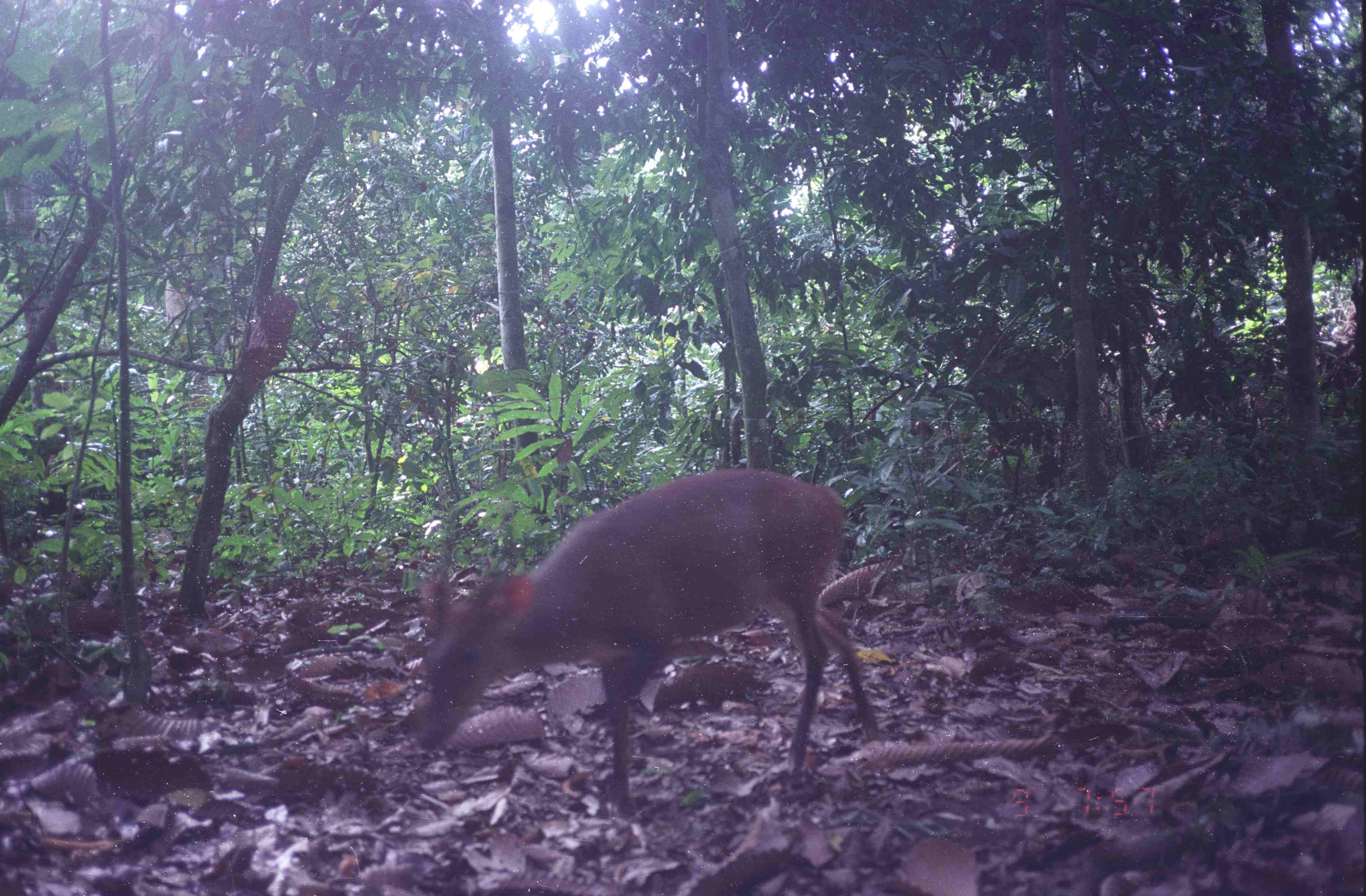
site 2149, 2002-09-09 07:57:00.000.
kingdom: Animalia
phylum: Chordata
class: Mammalia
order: Artiodactyla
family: Cervidae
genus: Muntiacus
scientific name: Muntiacus muntjak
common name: southern red muntjac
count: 1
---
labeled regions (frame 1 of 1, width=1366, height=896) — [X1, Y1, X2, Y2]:
muntiacus muntjak: [412, 468, 878, 814]